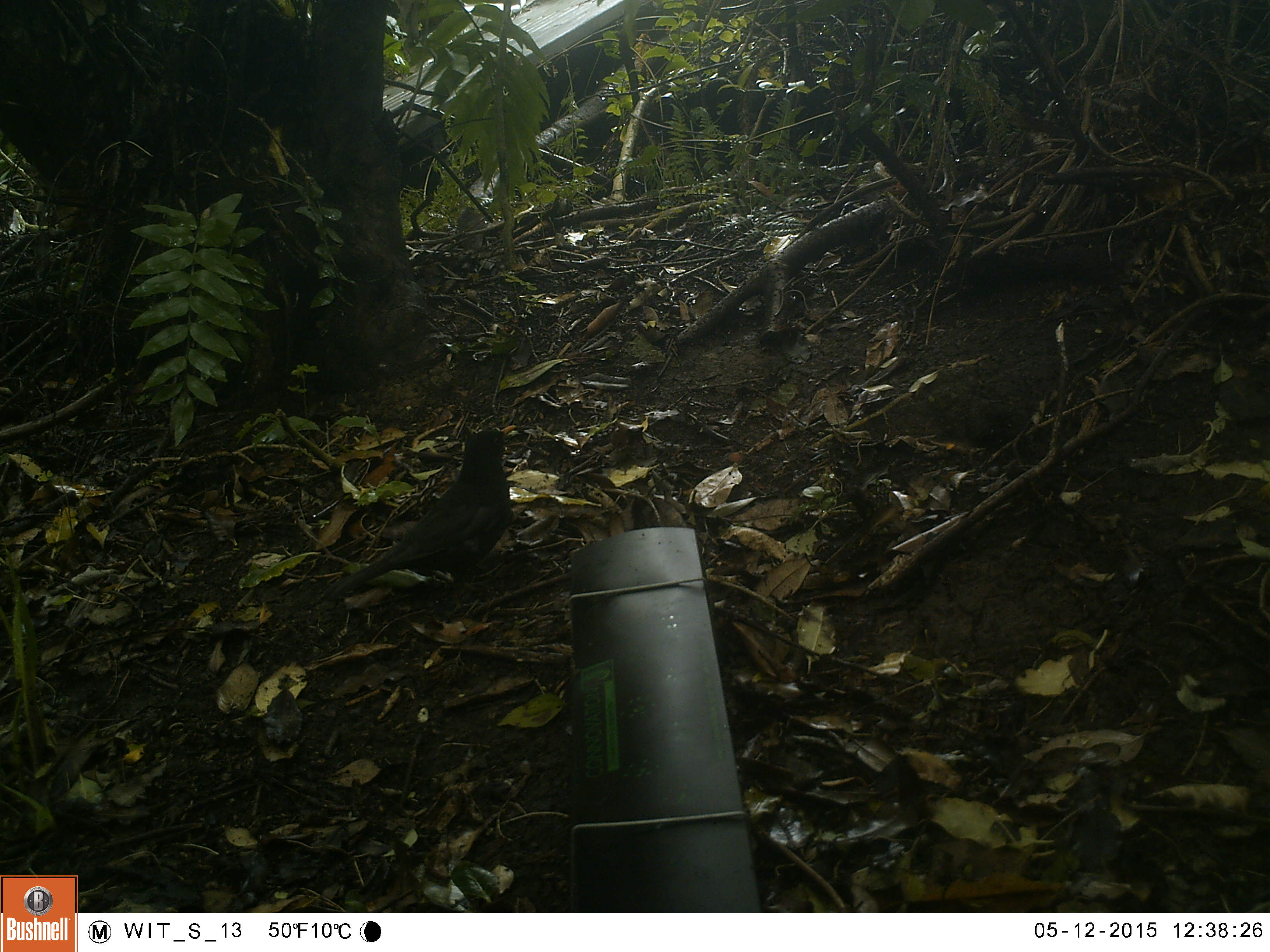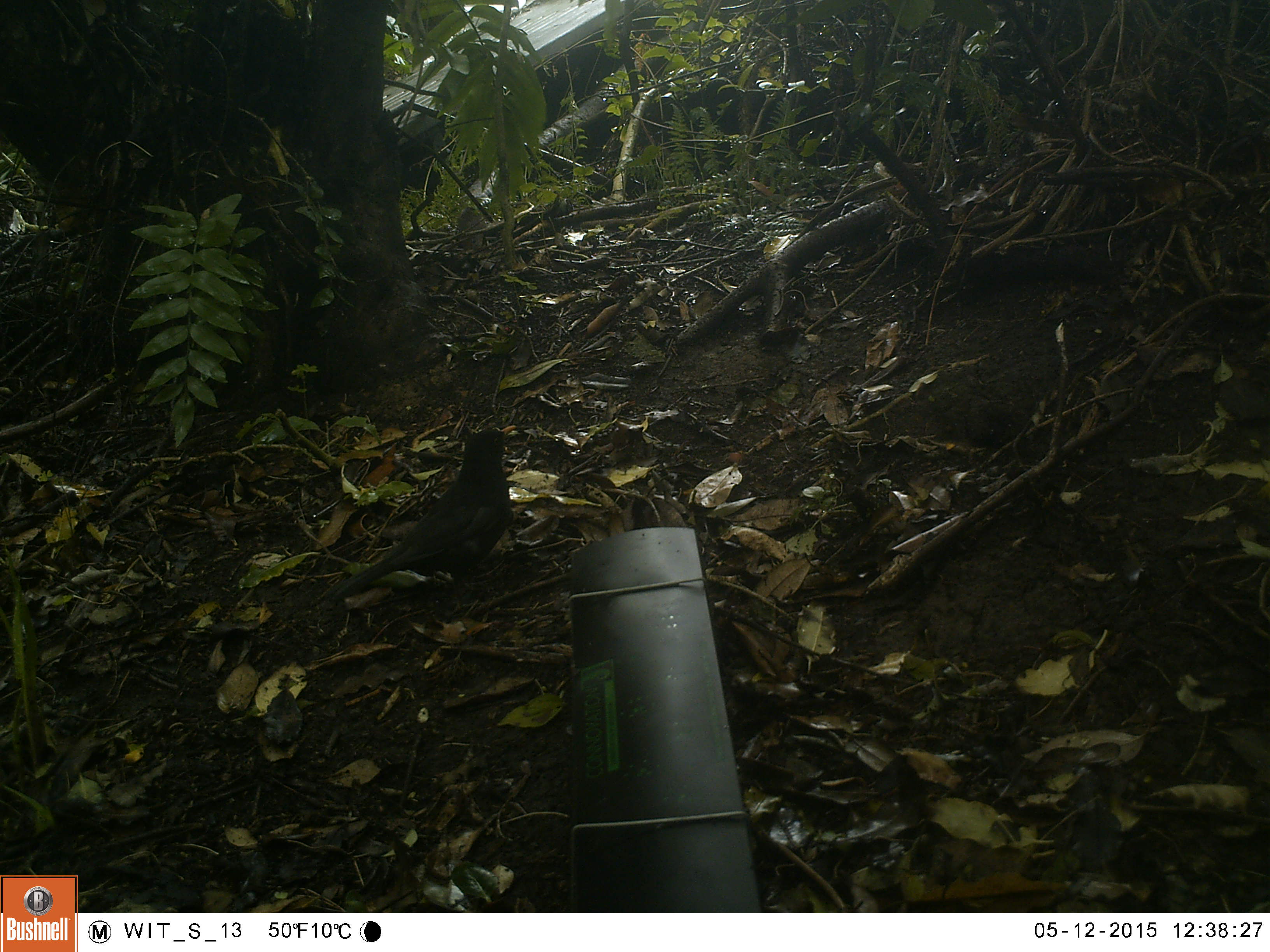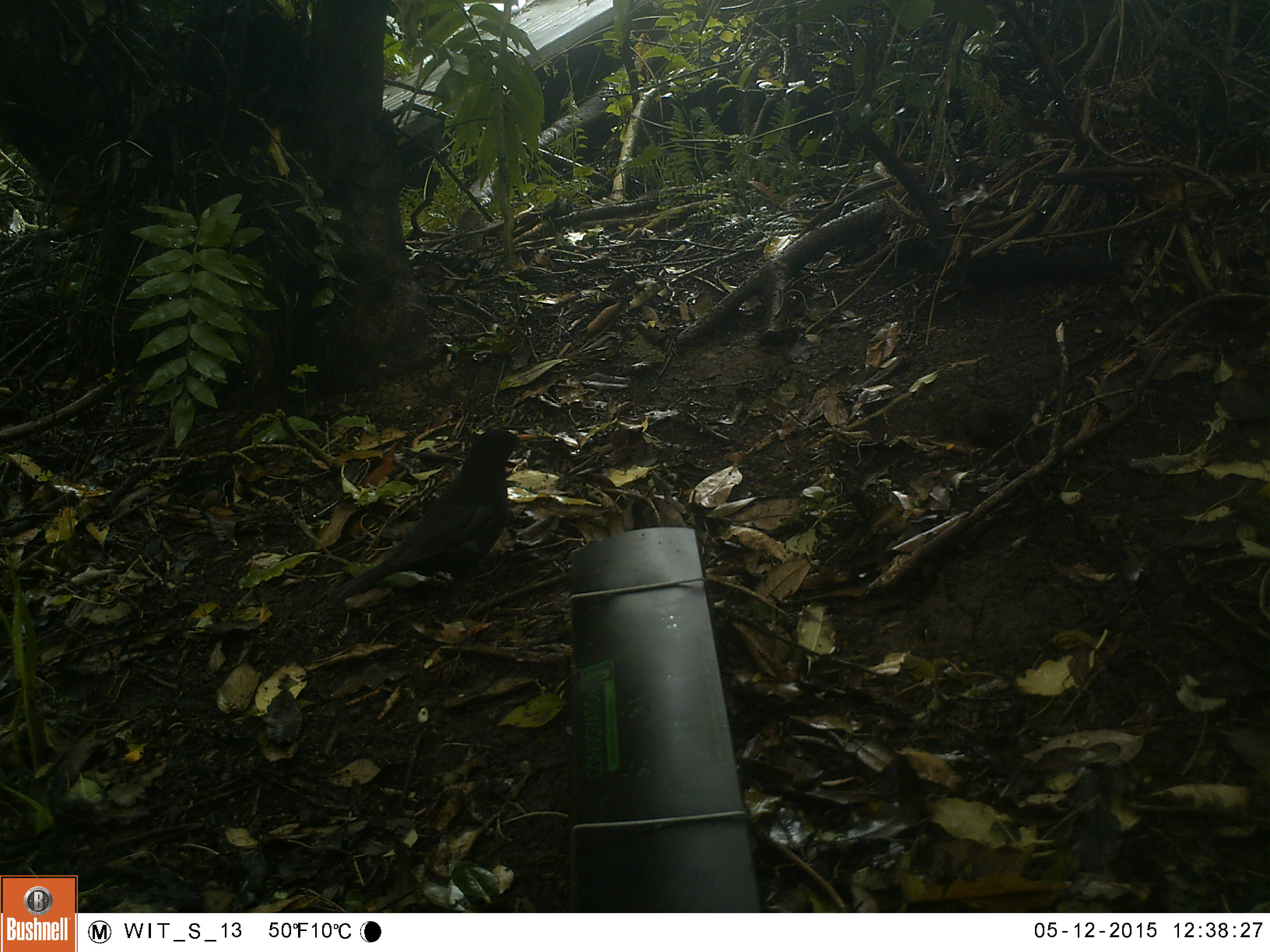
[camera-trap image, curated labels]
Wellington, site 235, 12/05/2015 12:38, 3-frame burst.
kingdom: Animalia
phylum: Chordata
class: Aves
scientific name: Aves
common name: bird